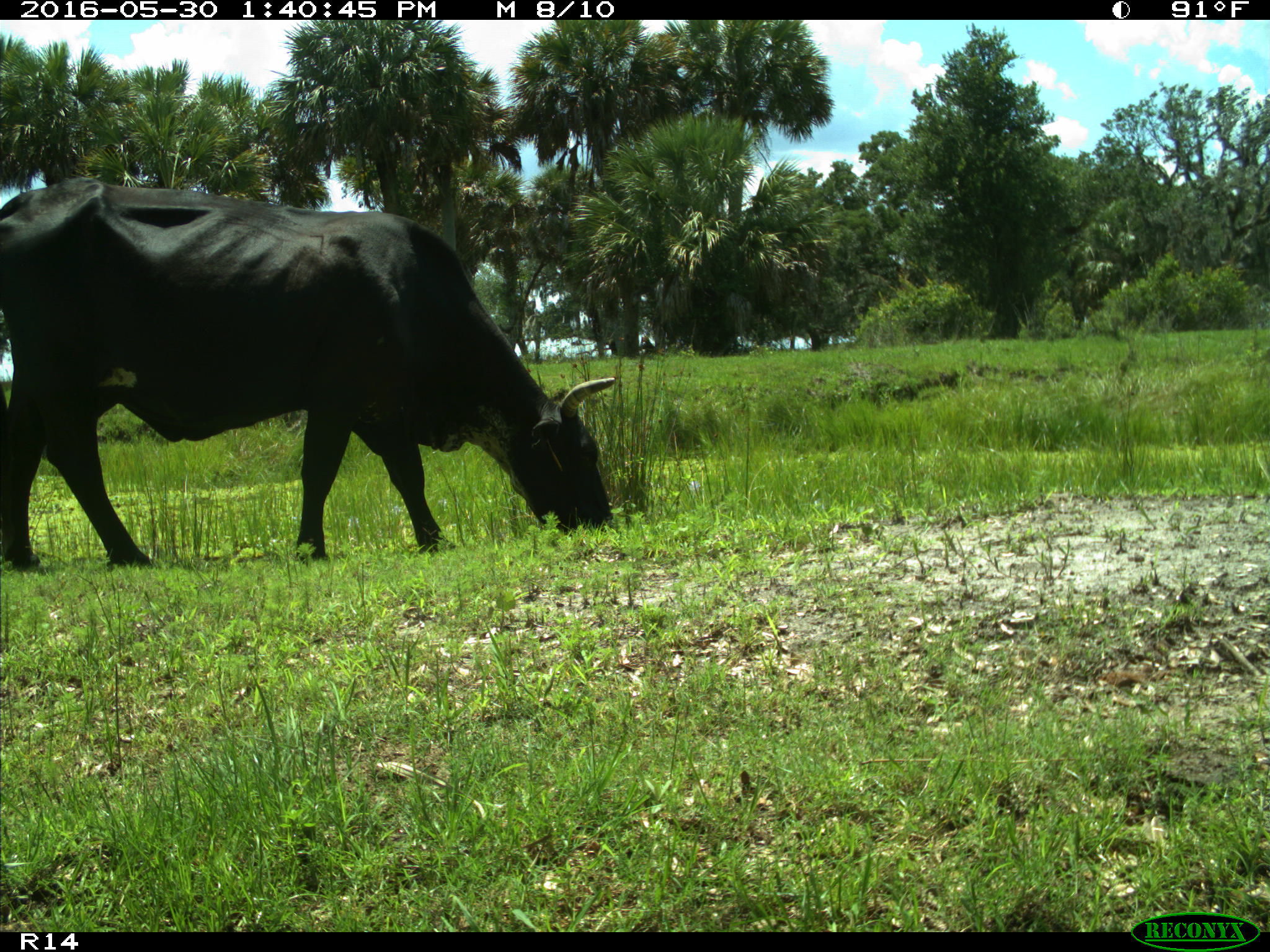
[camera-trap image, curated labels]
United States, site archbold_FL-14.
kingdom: Animalia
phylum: Chordata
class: Mammalia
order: Artiodactyla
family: Bovidae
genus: Bos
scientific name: Bos taurus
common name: domestic cow